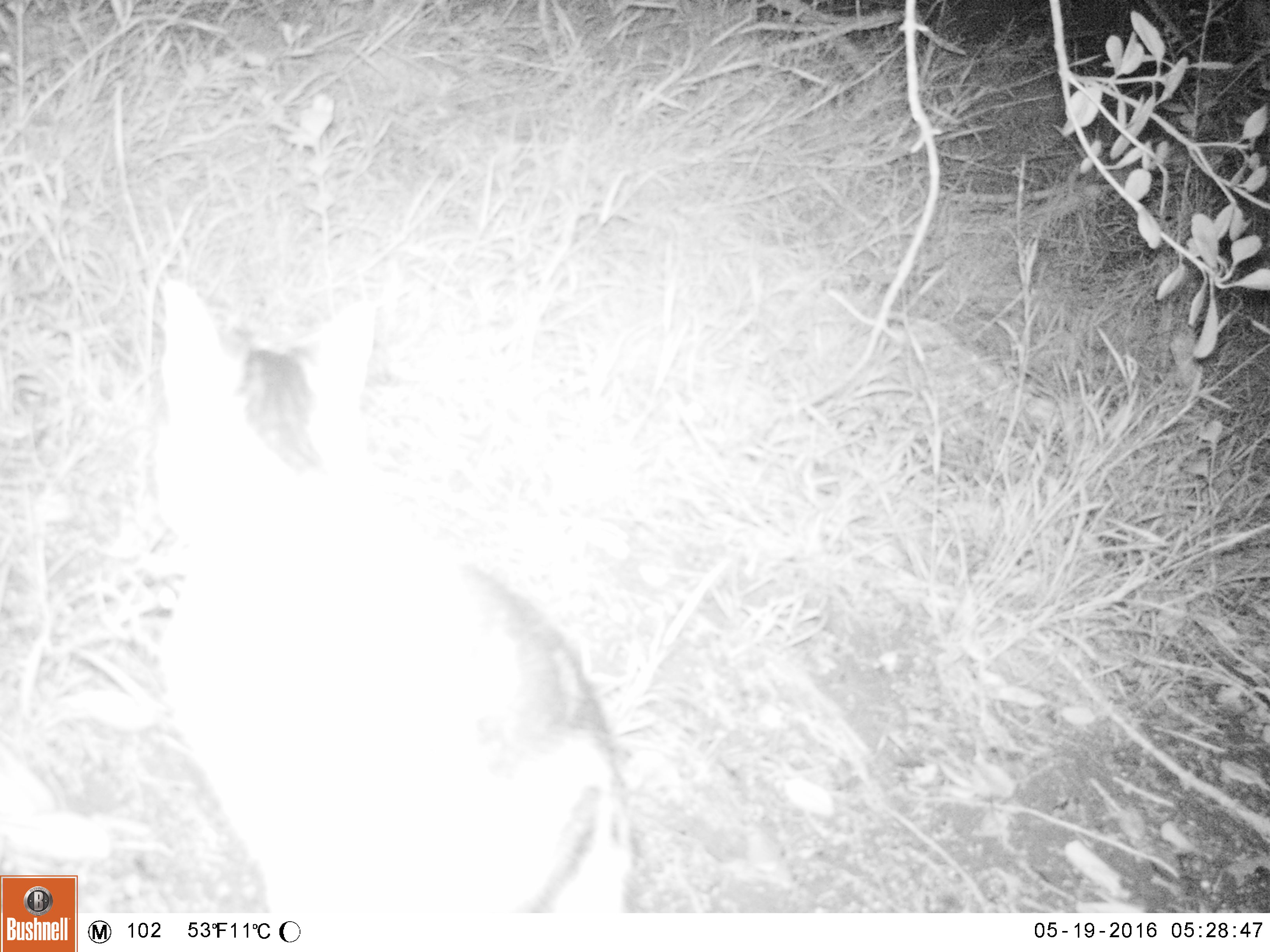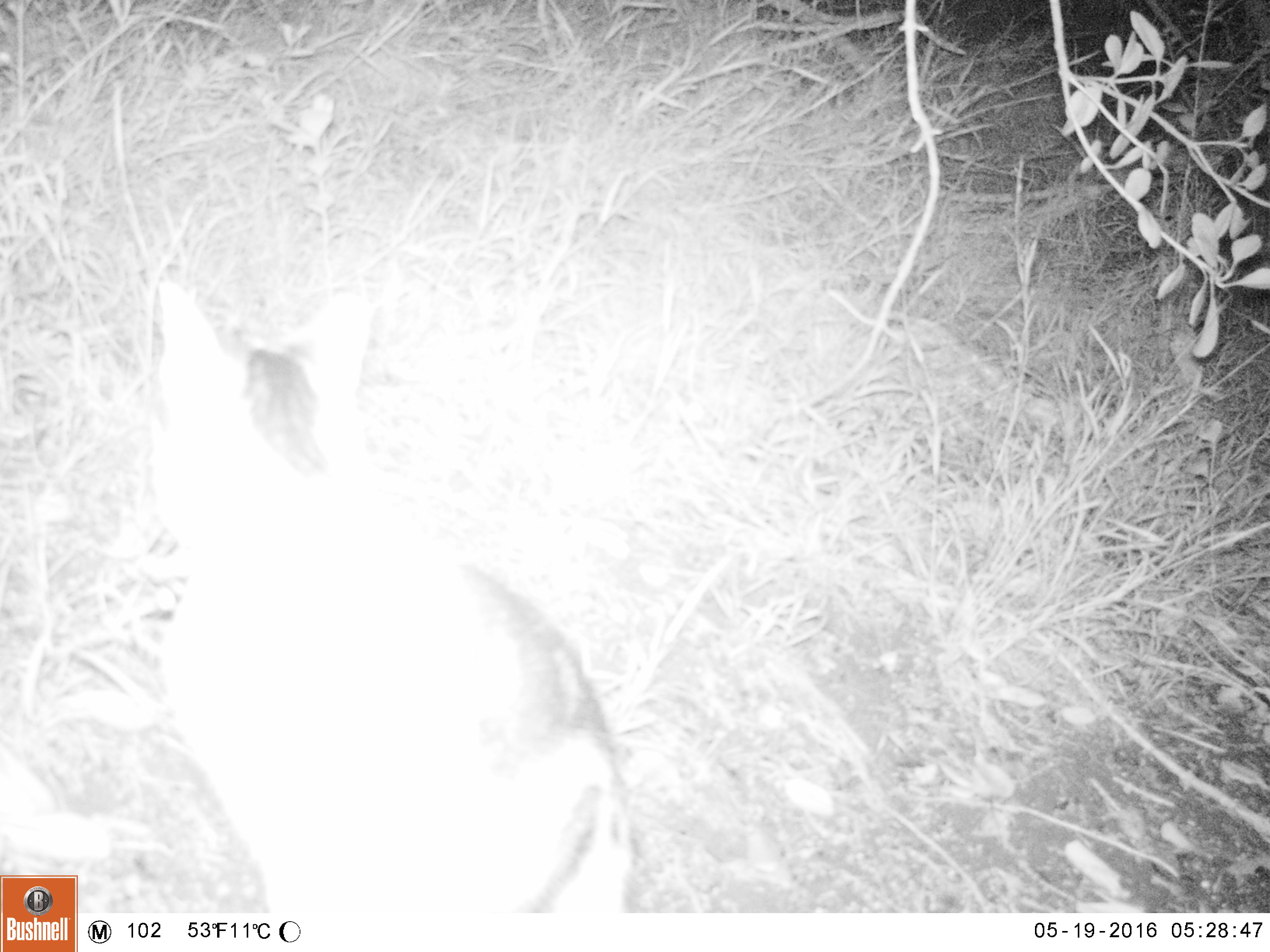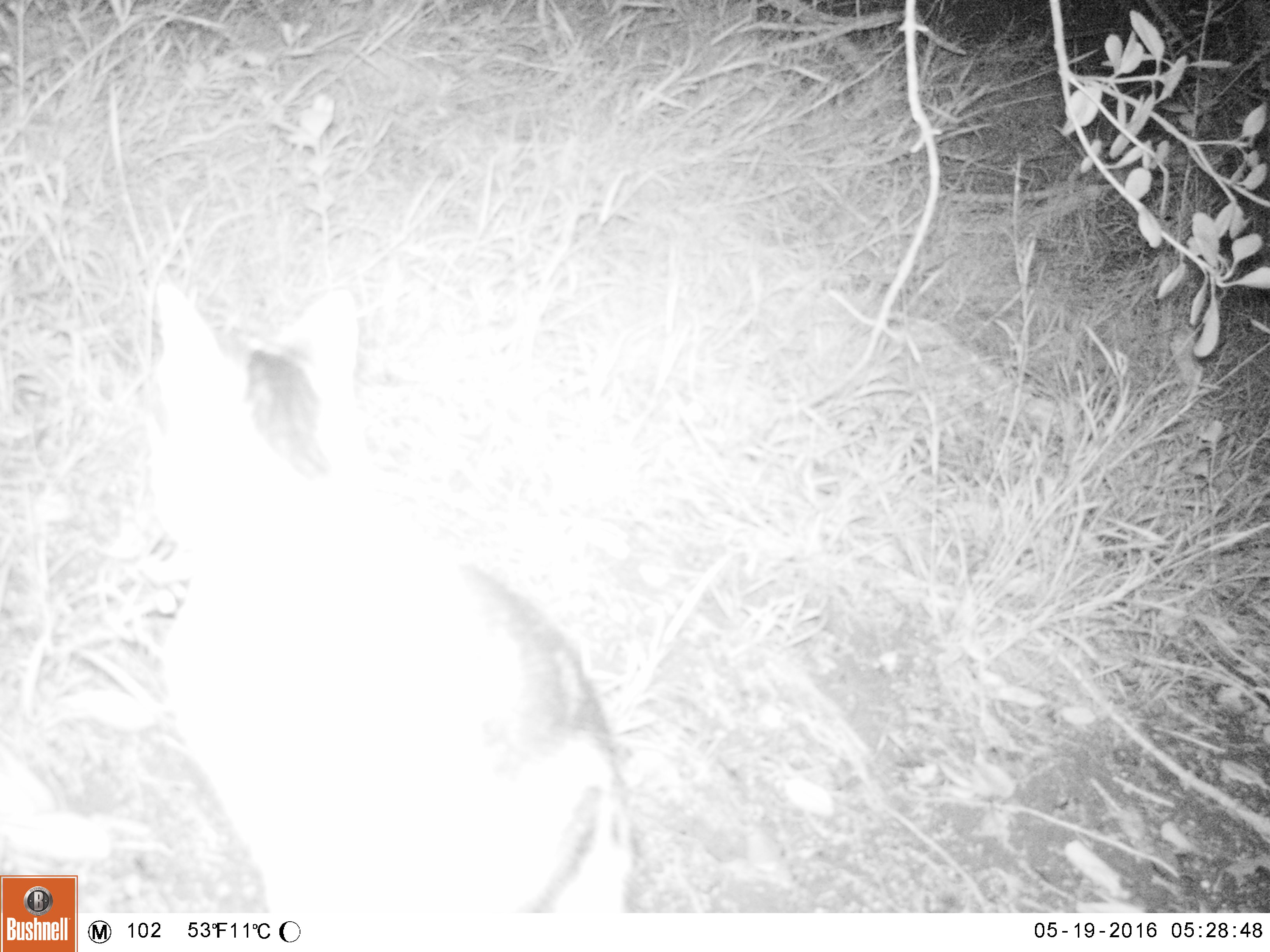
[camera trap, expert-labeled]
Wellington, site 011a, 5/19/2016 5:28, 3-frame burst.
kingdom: Animalia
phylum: Chordata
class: Mammalia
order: Carnivora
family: Felidae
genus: Felis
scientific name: Felis catus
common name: cat